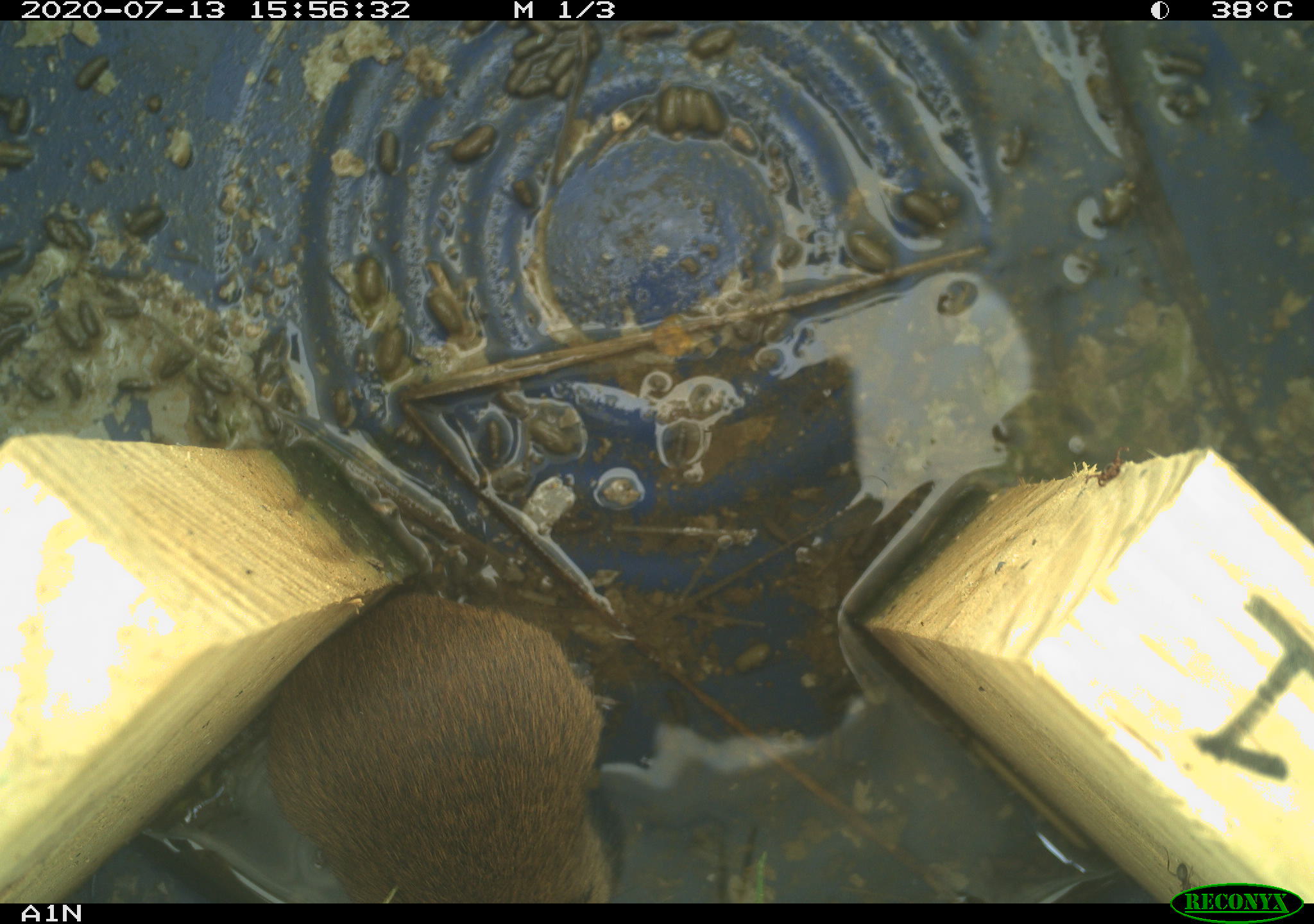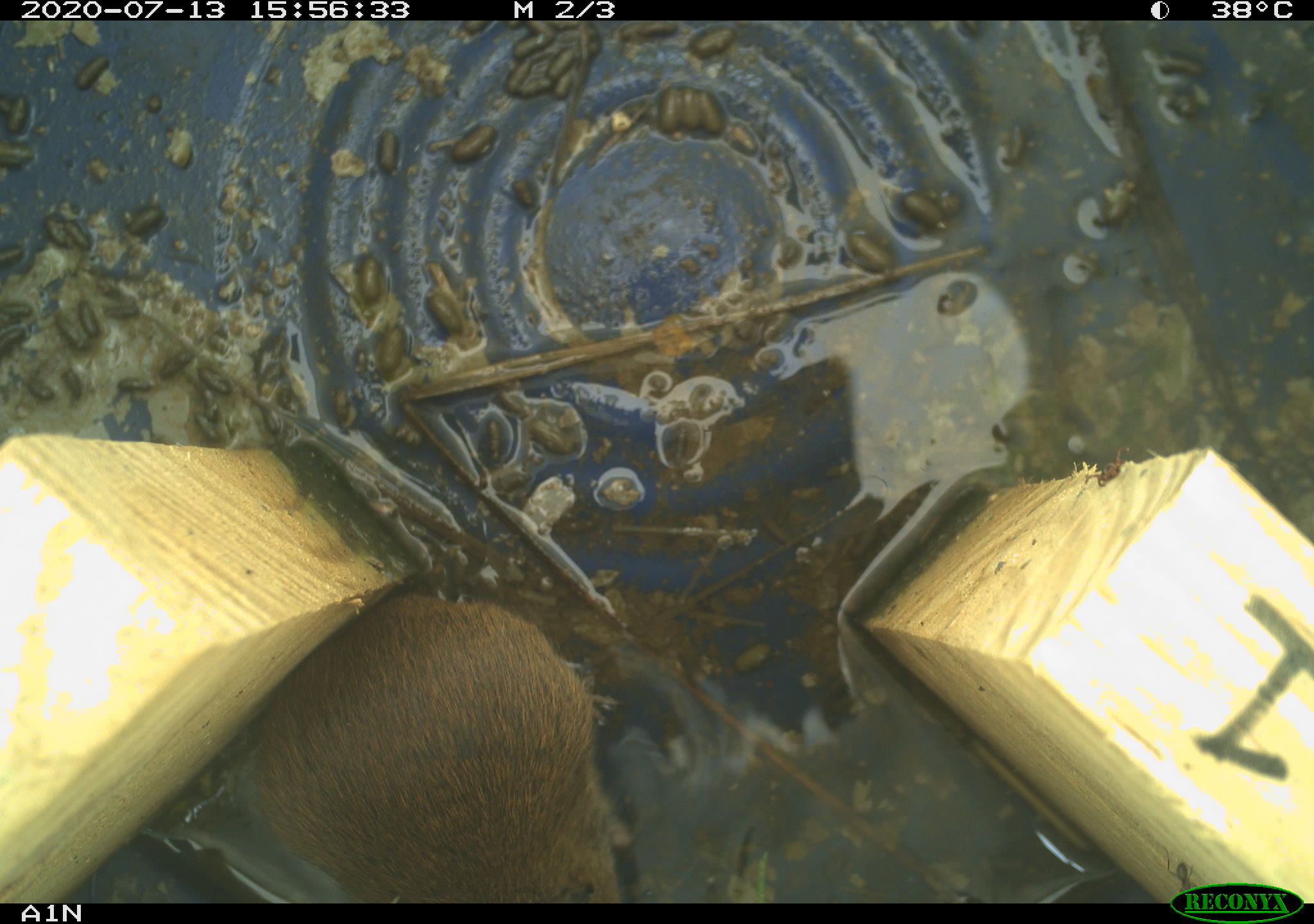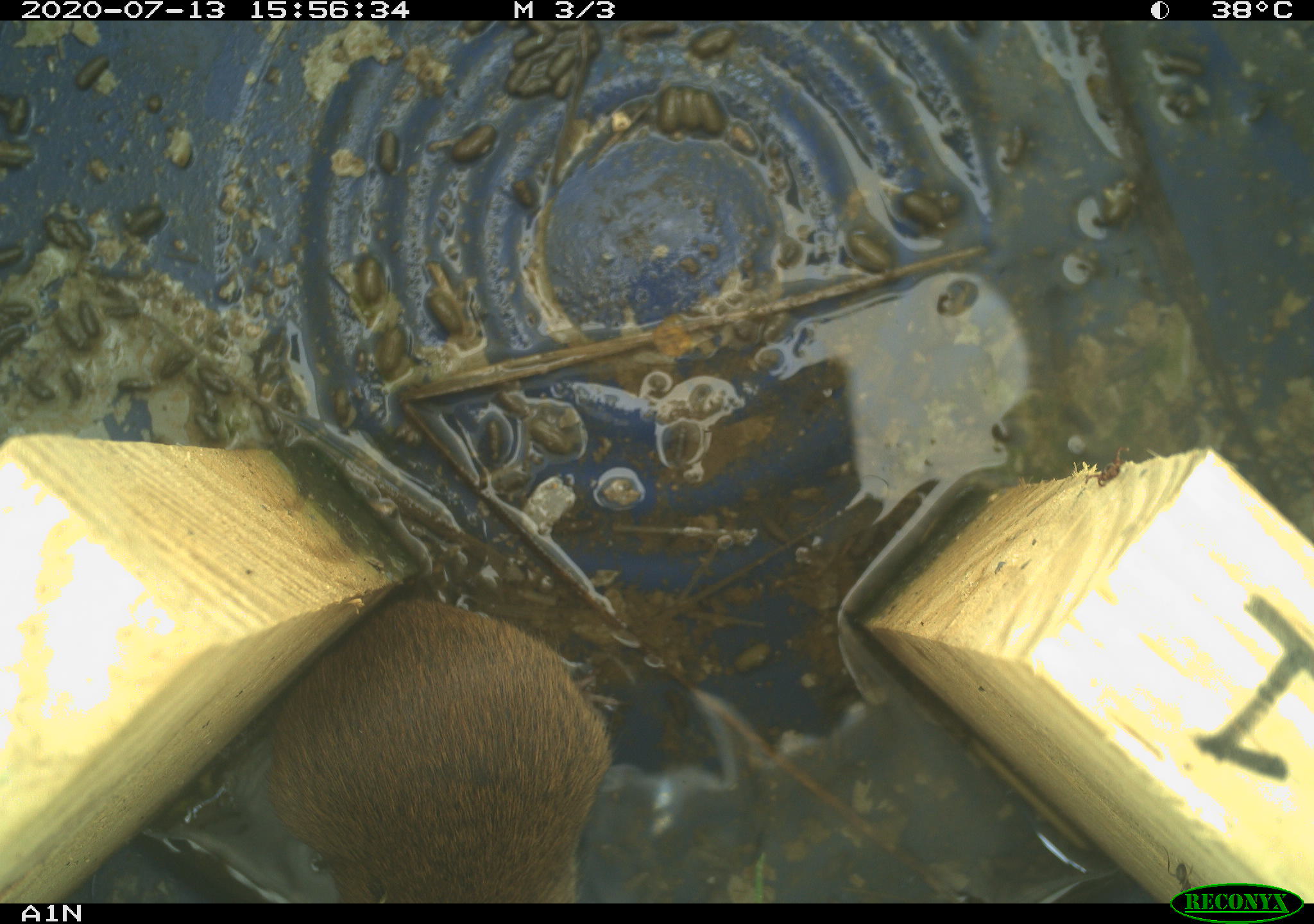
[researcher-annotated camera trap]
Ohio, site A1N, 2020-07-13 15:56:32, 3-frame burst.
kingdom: Animalia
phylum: Chordata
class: Mammalia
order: Rodentia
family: Cricetidae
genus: Microtus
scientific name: Microtus pennsylvanicus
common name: meadow vole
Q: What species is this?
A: Meadow vole (Microtus pennsylvanicus).